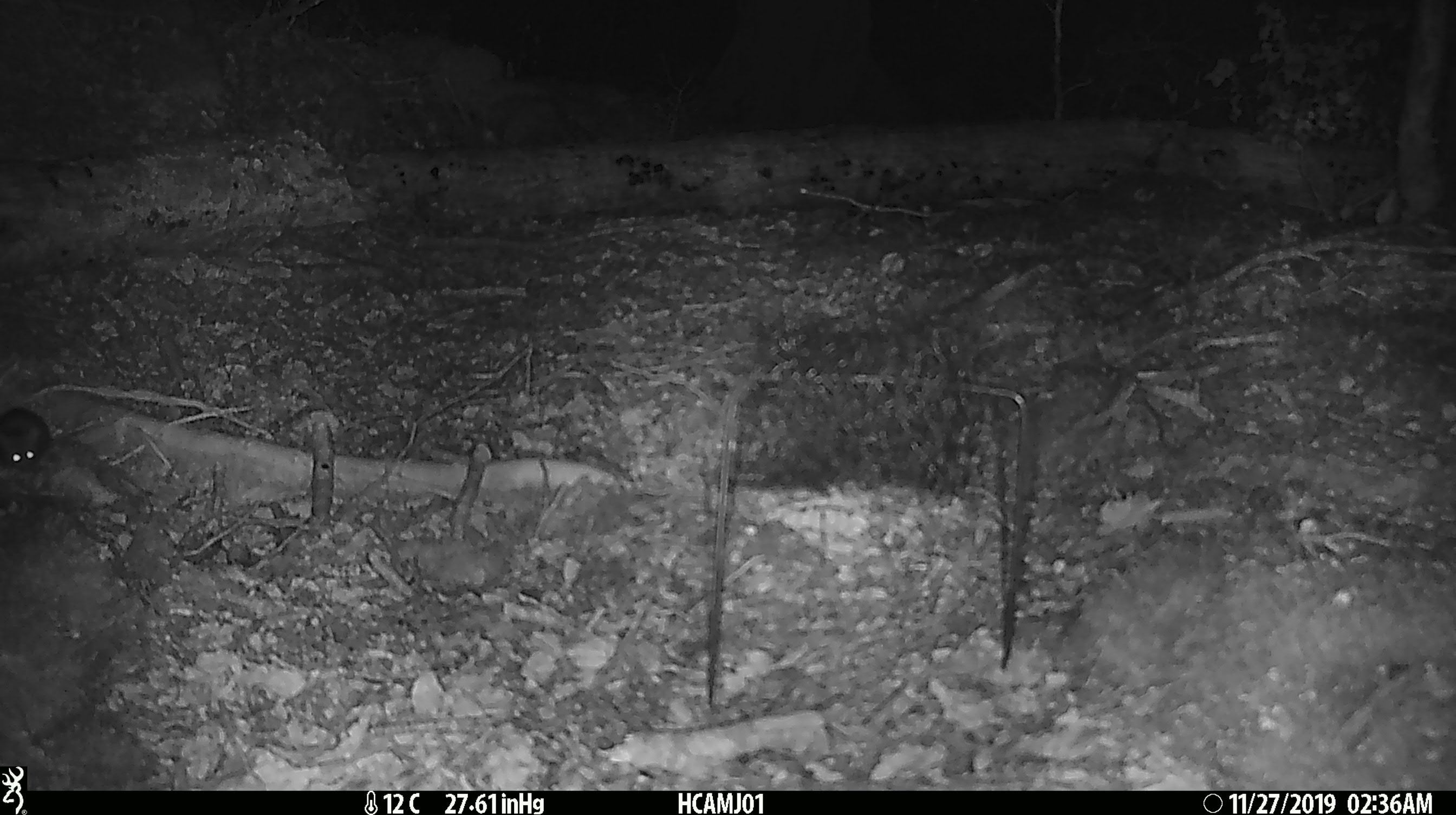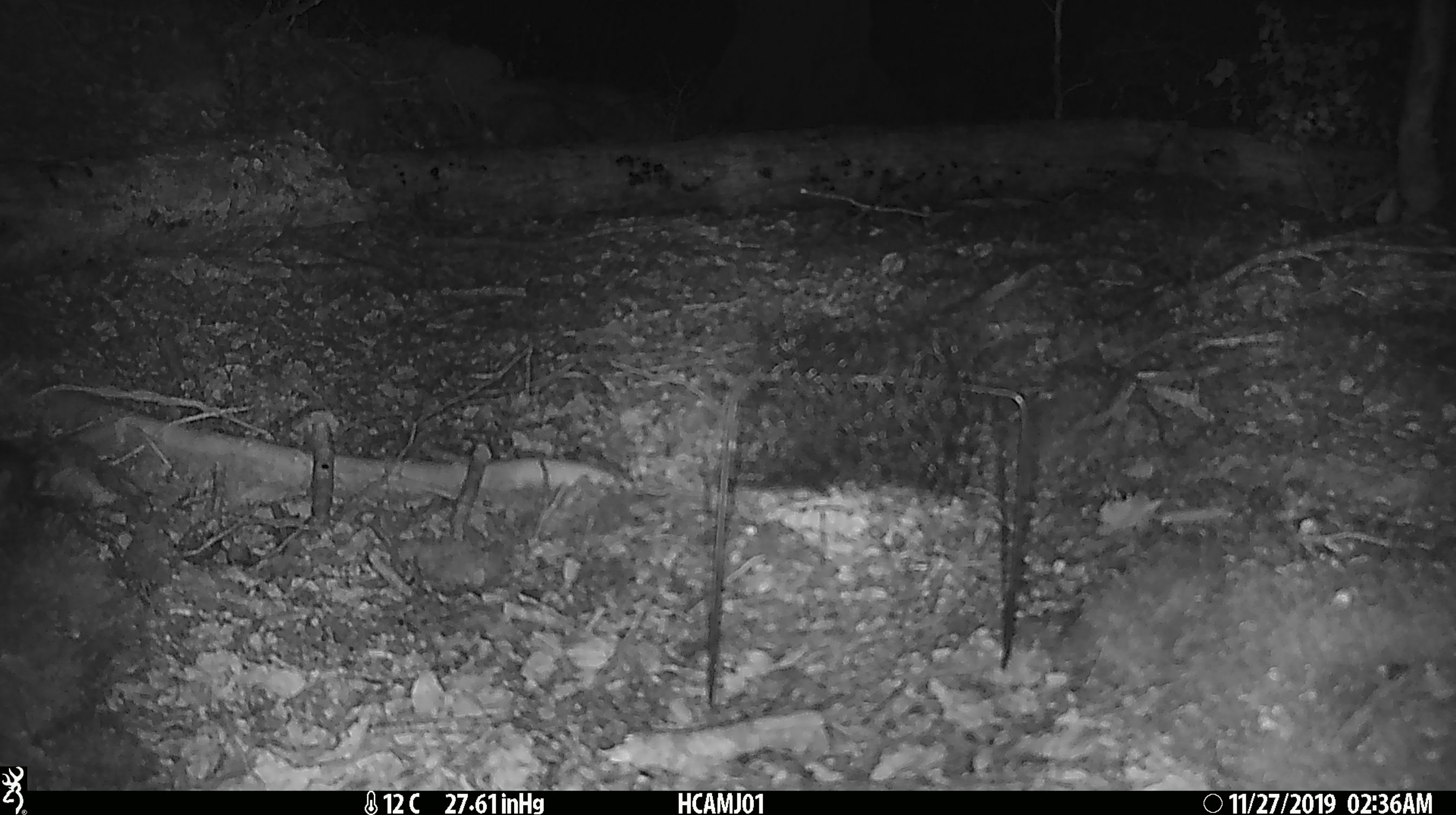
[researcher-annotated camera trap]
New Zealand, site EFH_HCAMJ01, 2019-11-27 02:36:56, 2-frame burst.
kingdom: Animalia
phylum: Chordata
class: Mammalia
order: Rodentia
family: Muridae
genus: Mus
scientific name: Mus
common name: mouse